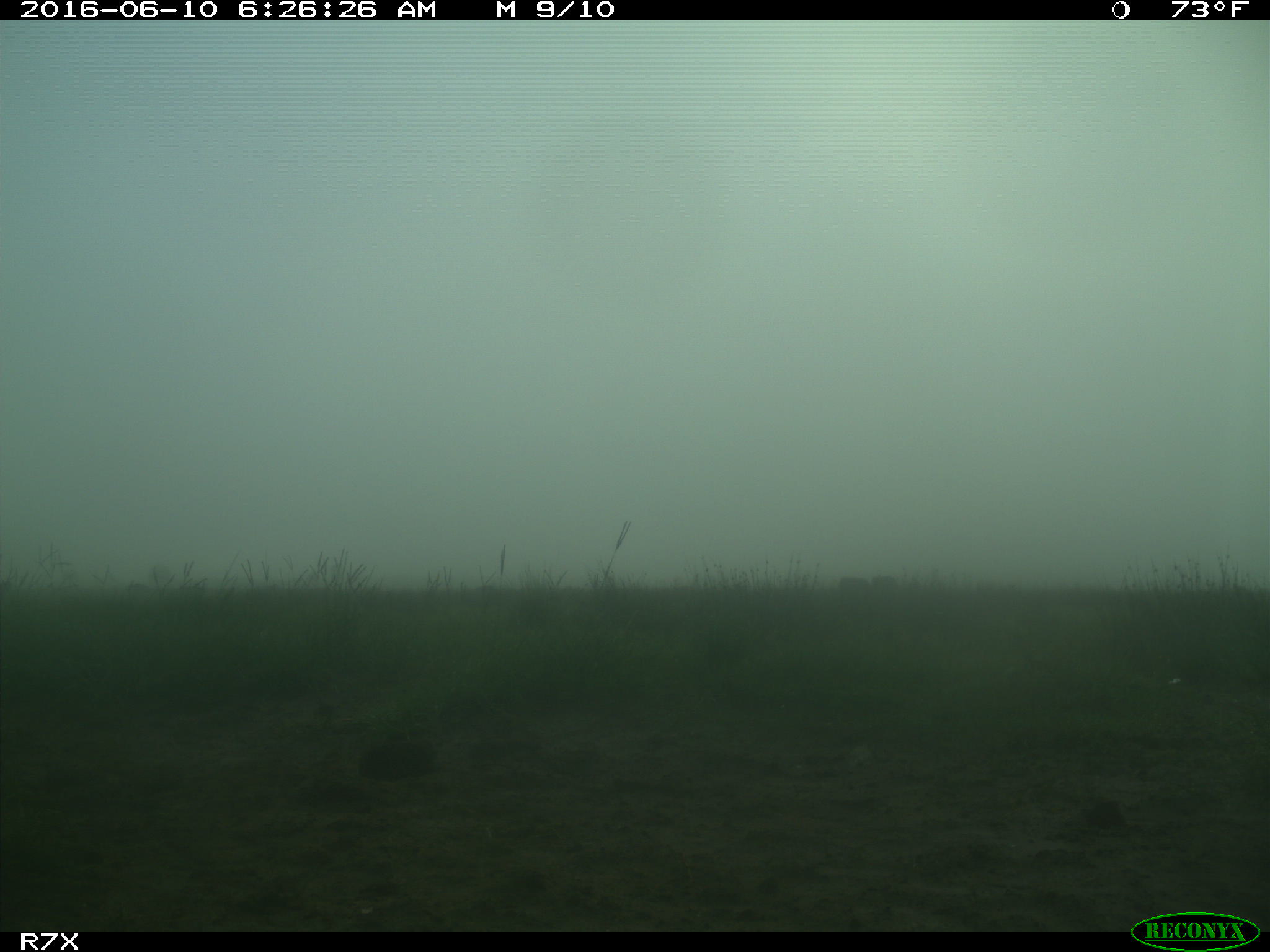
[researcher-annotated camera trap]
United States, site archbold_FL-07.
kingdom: Animalia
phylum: Chordata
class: Aves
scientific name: Aves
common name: birds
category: unidentified bird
Unidentified bird (birds) (Aves).